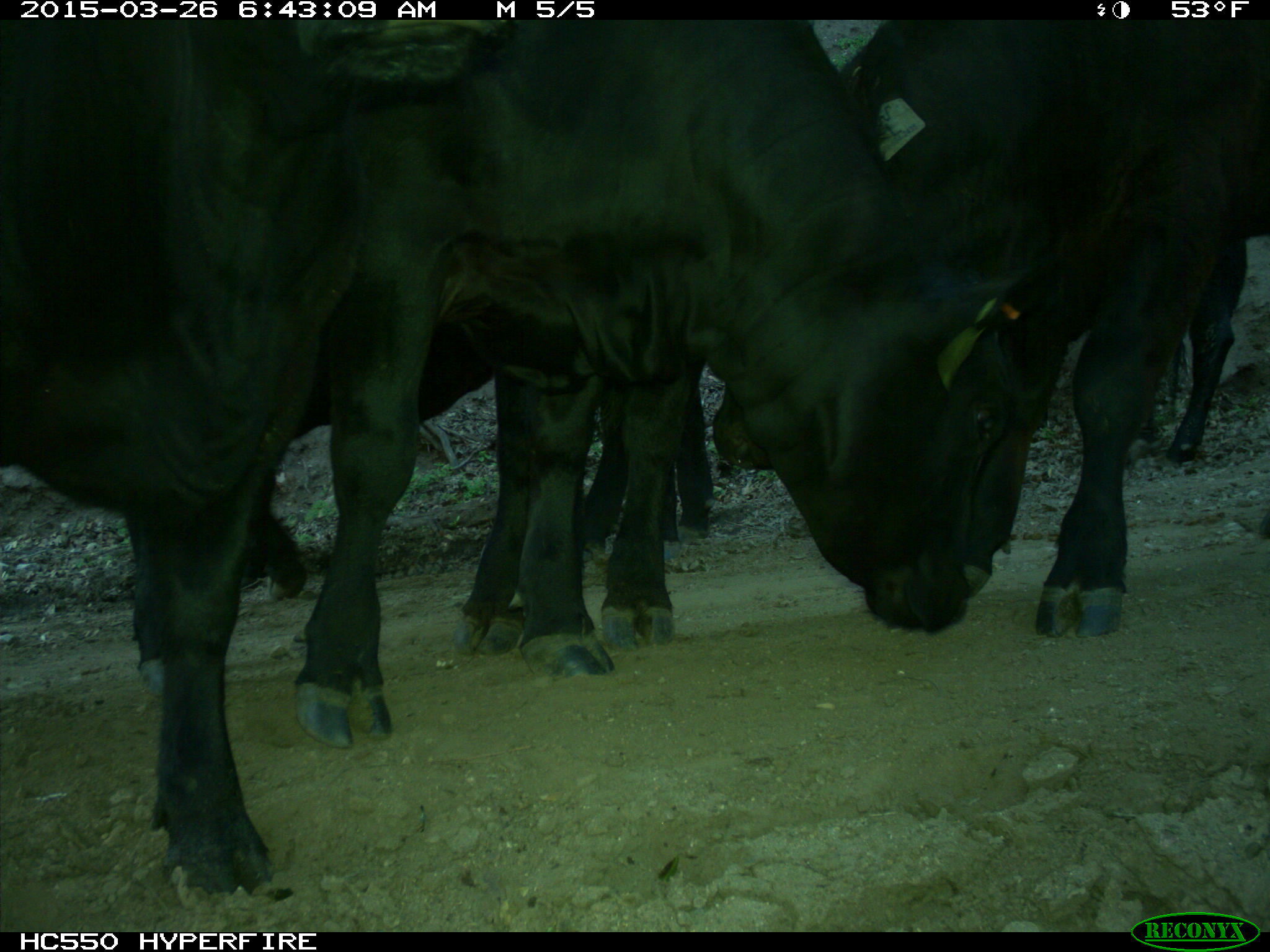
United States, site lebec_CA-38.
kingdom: Animalia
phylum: Chordata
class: Mammalia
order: Artiodactyla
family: Bovidae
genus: Bos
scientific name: Bos taurus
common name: domestic cow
Bos taurus (domestic cow).